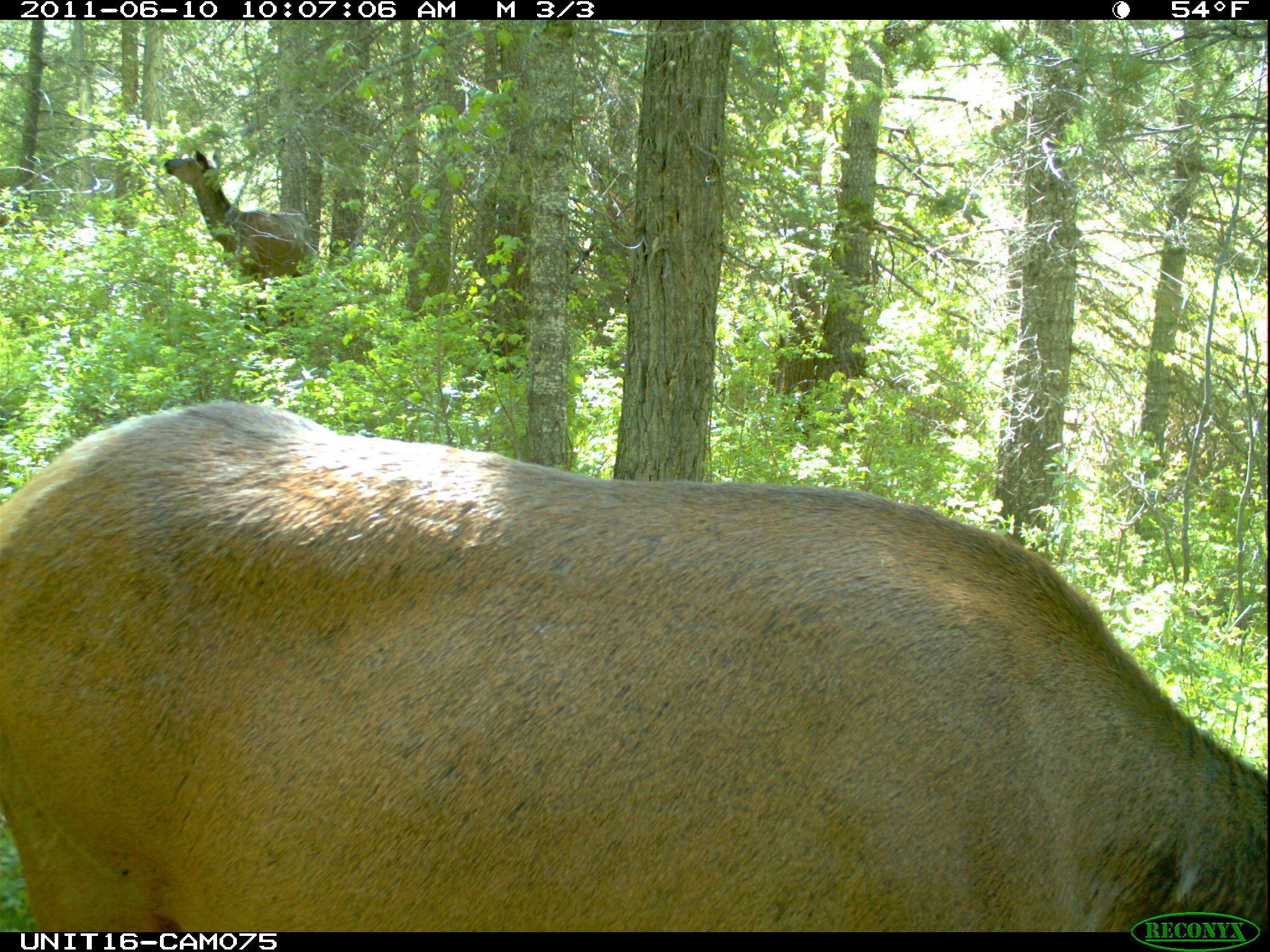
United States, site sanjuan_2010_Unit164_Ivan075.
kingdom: Animalia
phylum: Chordata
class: Mammalia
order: Artiodactyla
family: Cervidae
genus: Cervus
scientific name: Cervus elaphus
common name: red deer